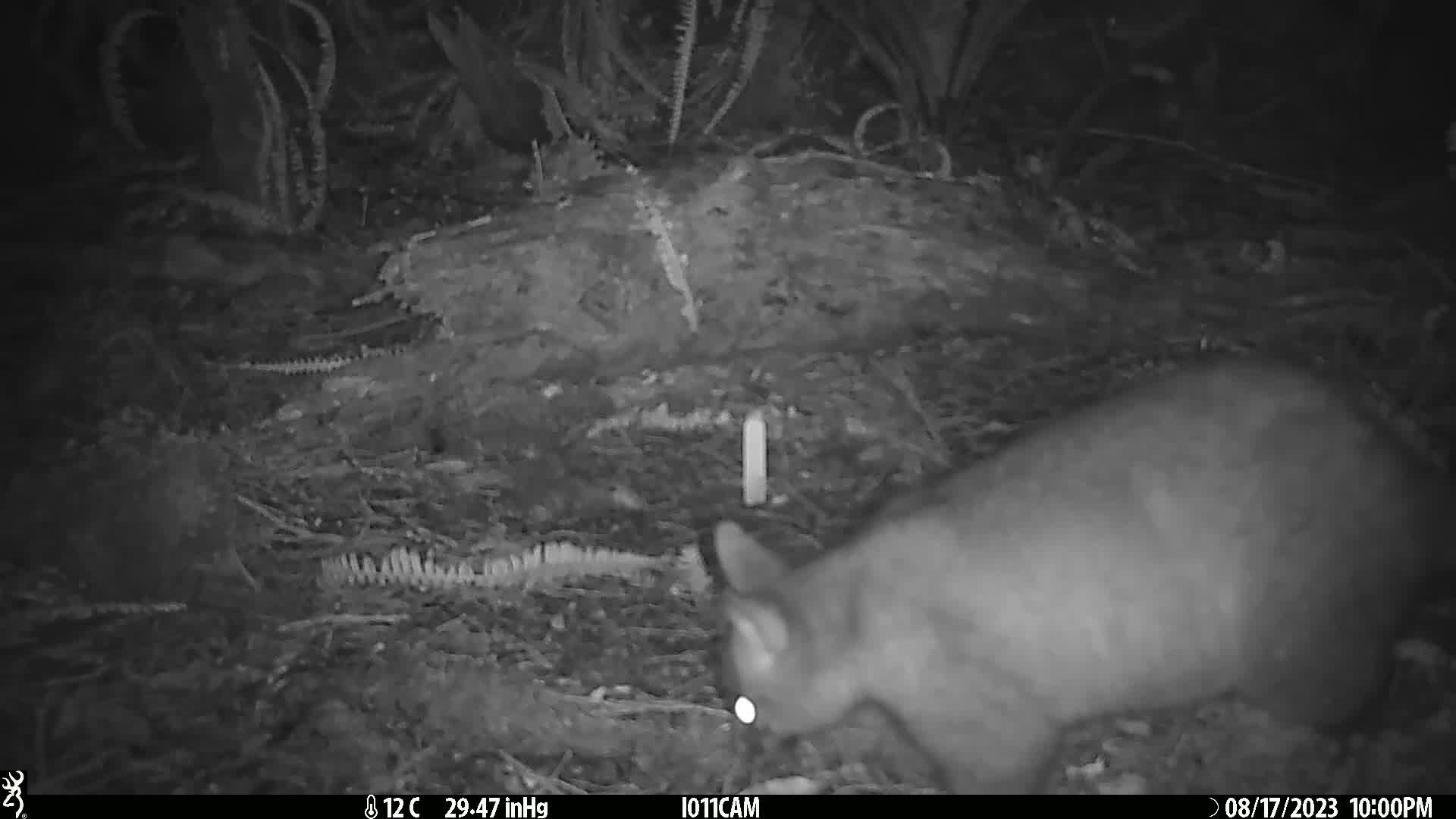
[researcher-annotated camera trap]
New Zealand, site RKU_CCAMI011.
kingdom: Animalia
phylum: Chordata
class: Mammalia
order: Diprotodontia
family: Phalangeridae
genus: Trichosurus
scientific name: Trichosurus vulpecula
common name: common brushtail possum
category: possum